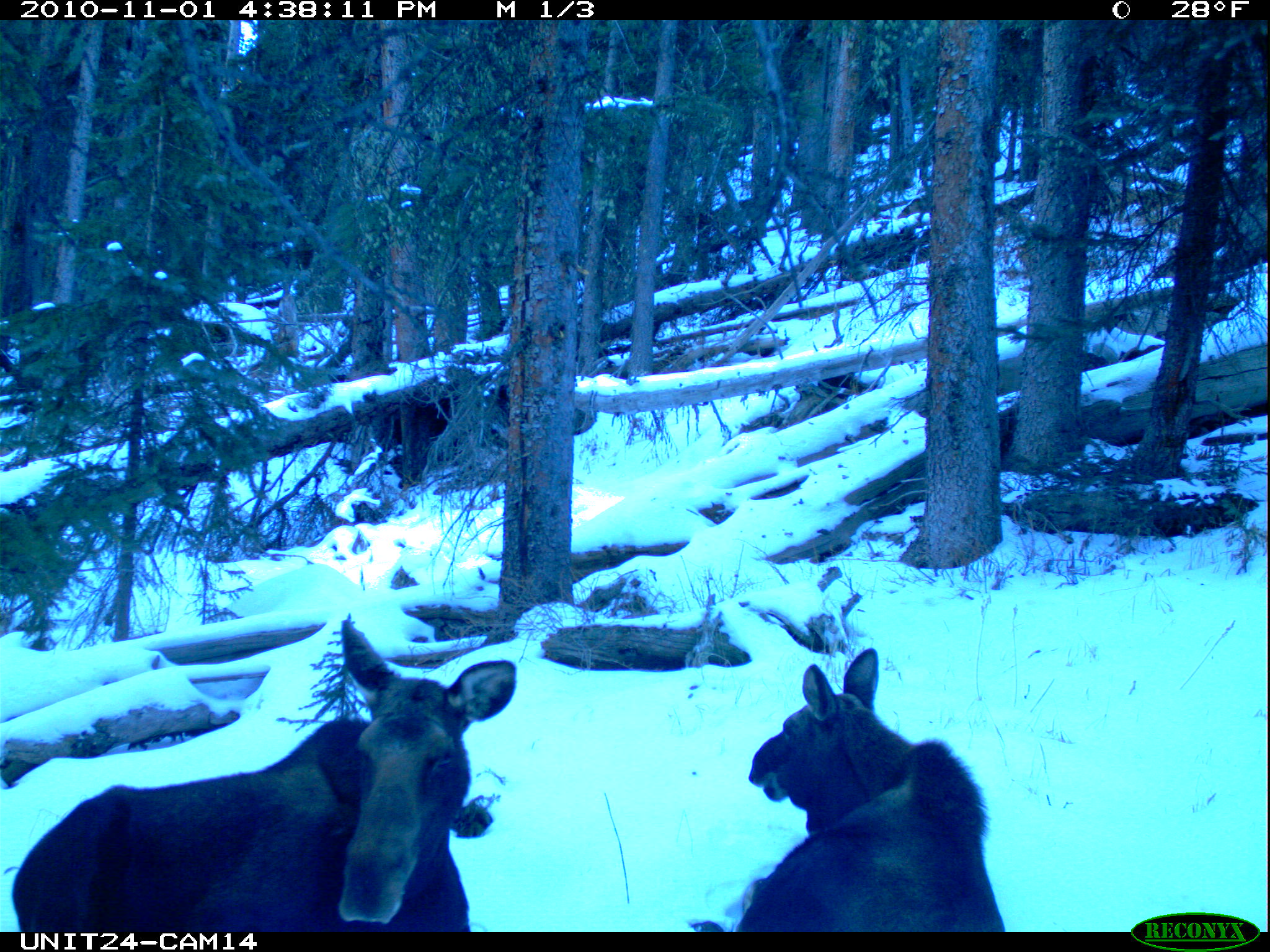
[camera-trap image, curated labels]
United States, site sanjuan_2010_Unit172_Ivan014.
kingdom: Animalia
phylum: Chordata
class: Mammalia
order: Artiodactyla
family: Cervidae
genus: Alces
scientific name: Alces alces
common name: moose